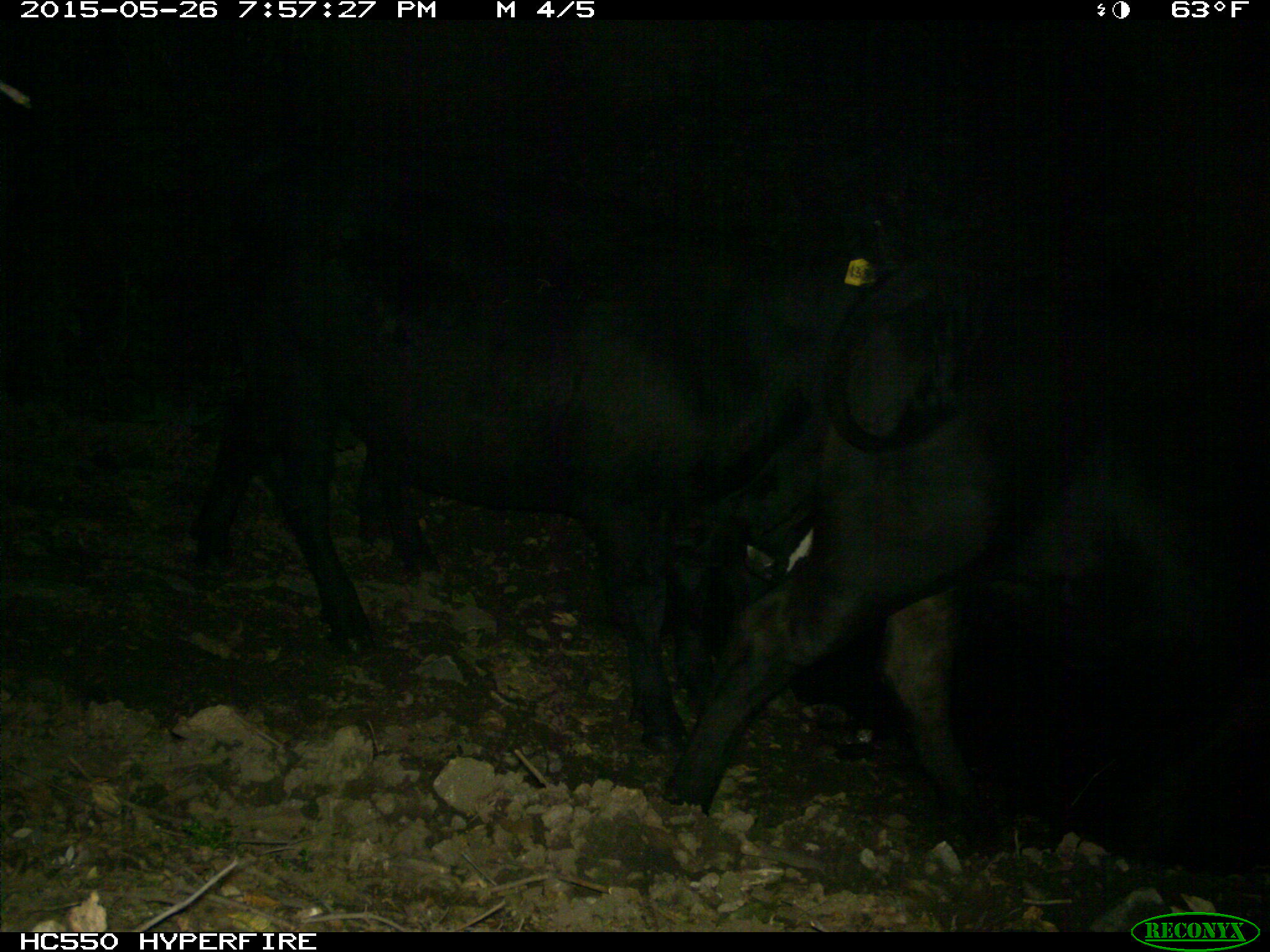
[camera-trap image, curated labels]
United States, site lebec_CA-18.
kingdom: Animalia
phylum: Chordata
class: Mammalia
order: Artiodactyla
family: Bovidae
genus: Bos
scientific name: Bos taurus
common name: domestic cow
Bos taurus (domestic cow).